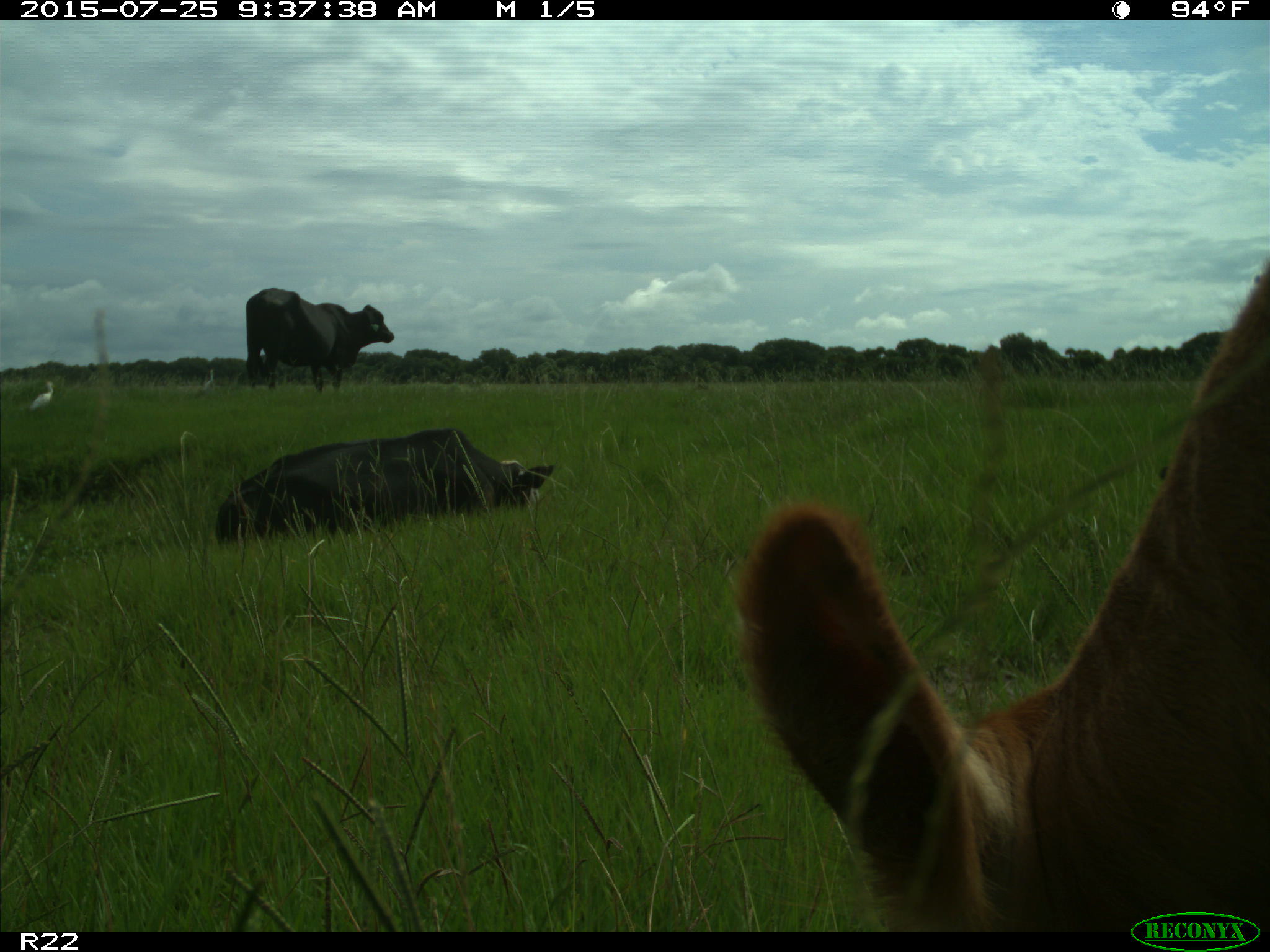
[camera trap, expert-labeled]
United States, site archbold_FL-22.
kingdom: Animalia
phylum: Chordata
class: Mammalia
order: Artiodactyla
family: Bovidae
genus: Bos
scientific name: Bos taurus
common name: domestic cow